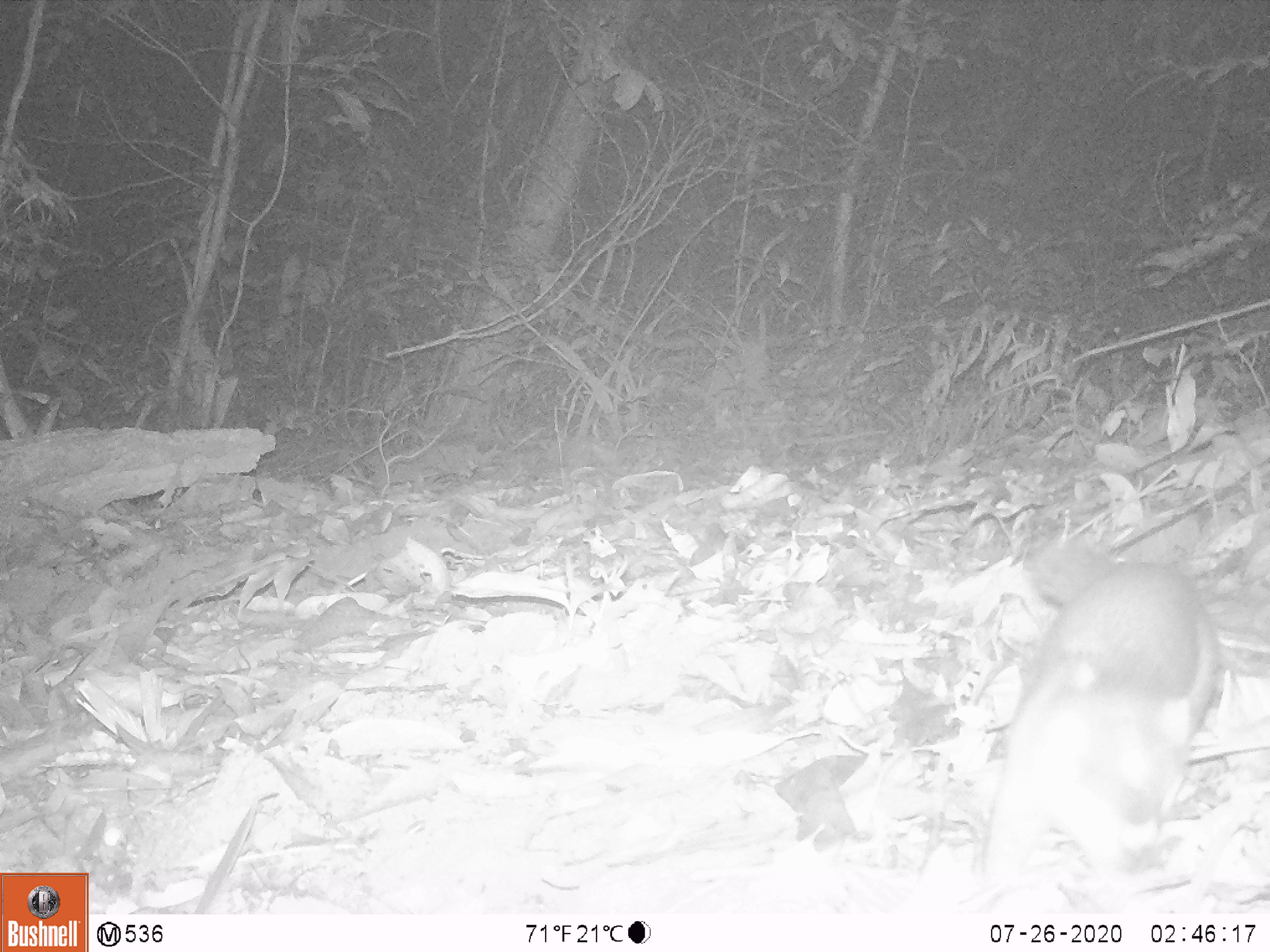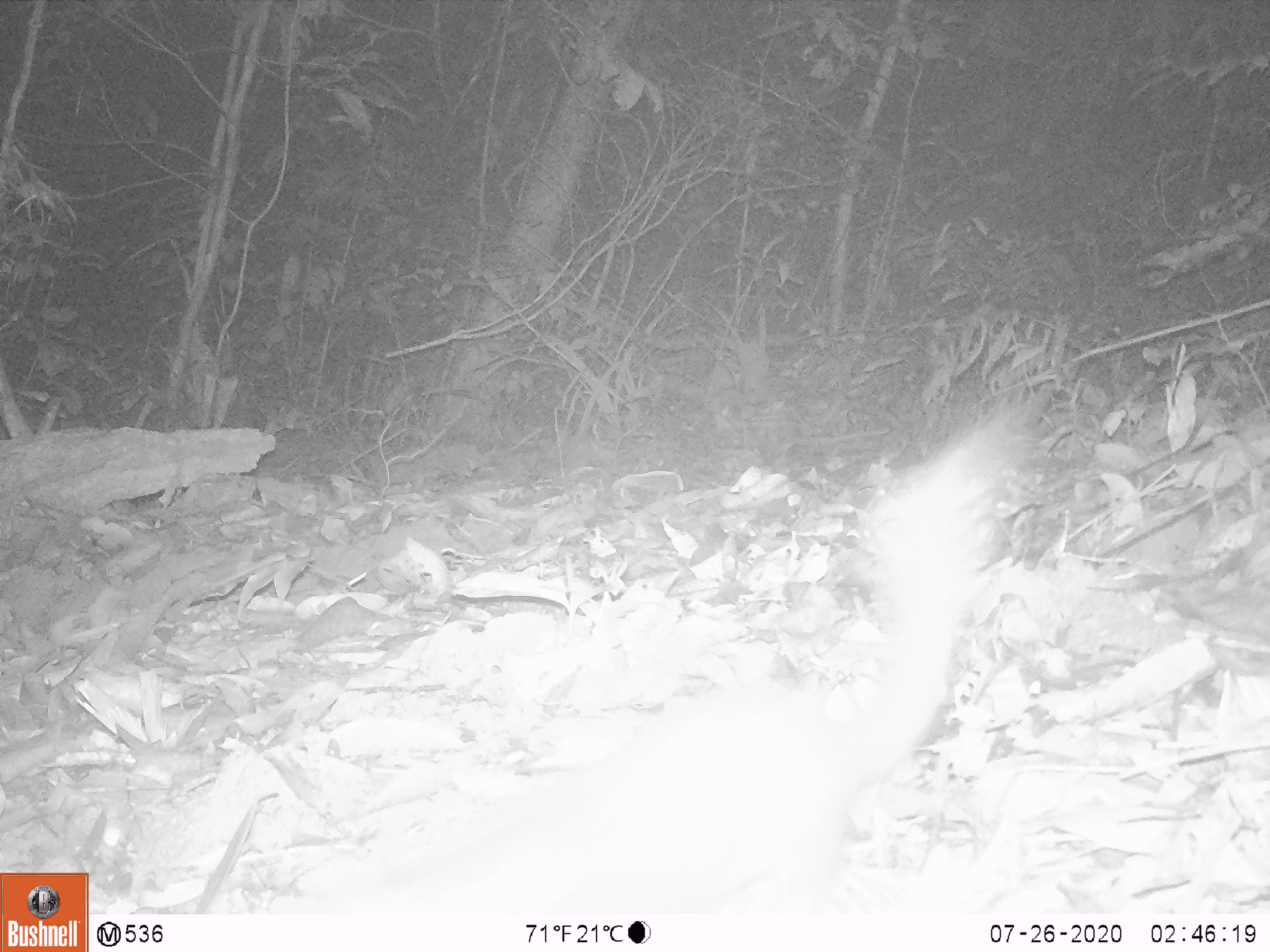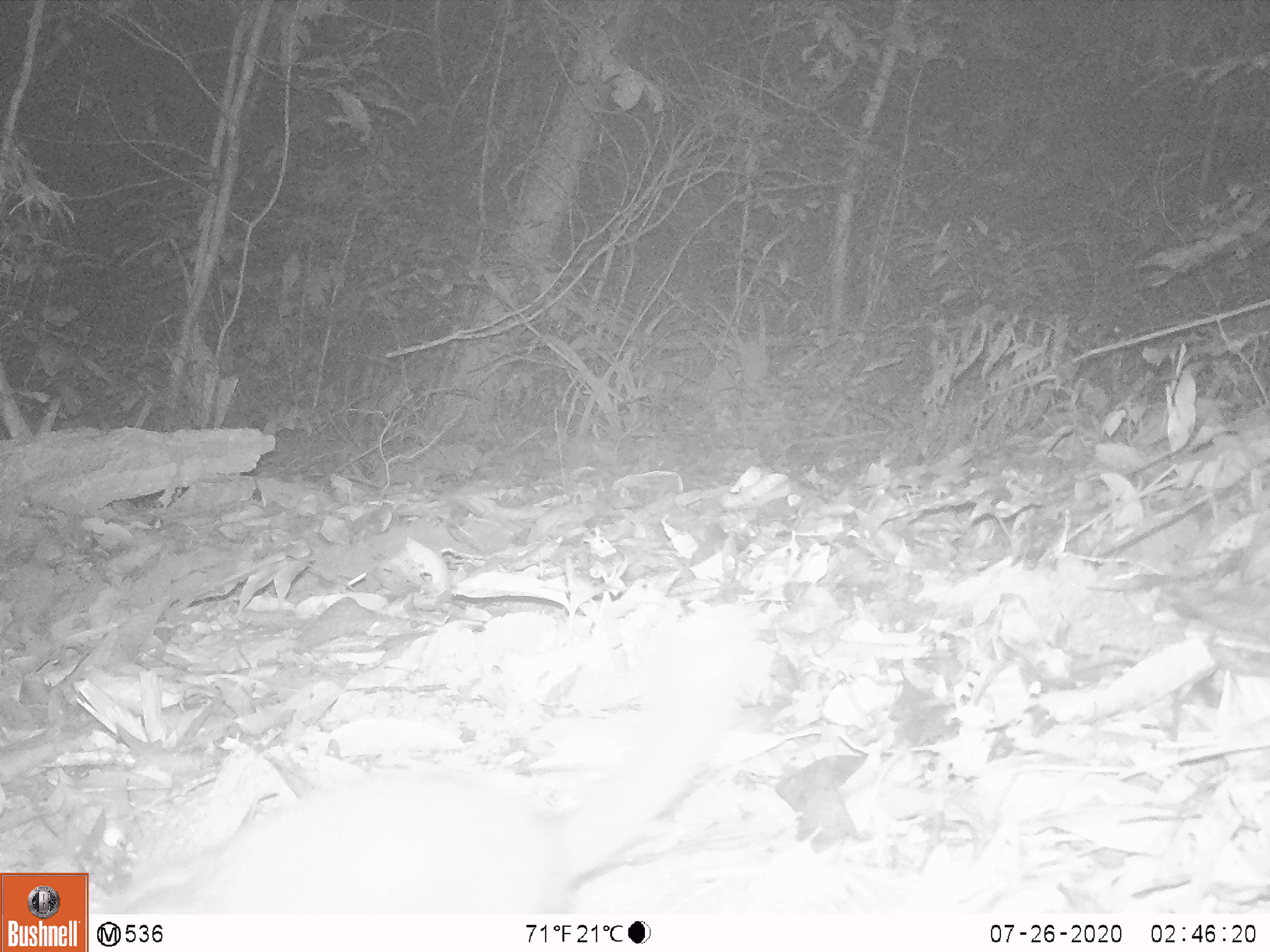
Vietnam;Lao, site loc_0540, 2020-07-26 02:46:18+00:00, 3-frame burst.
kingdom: Animalia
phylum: Chordata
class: Mammalia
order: Carnivora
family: Mustelidae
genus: Melogale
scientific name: Melogale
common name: ferret badger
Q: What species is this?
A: Ferret badger (Melogale).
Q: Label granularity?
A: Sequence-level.